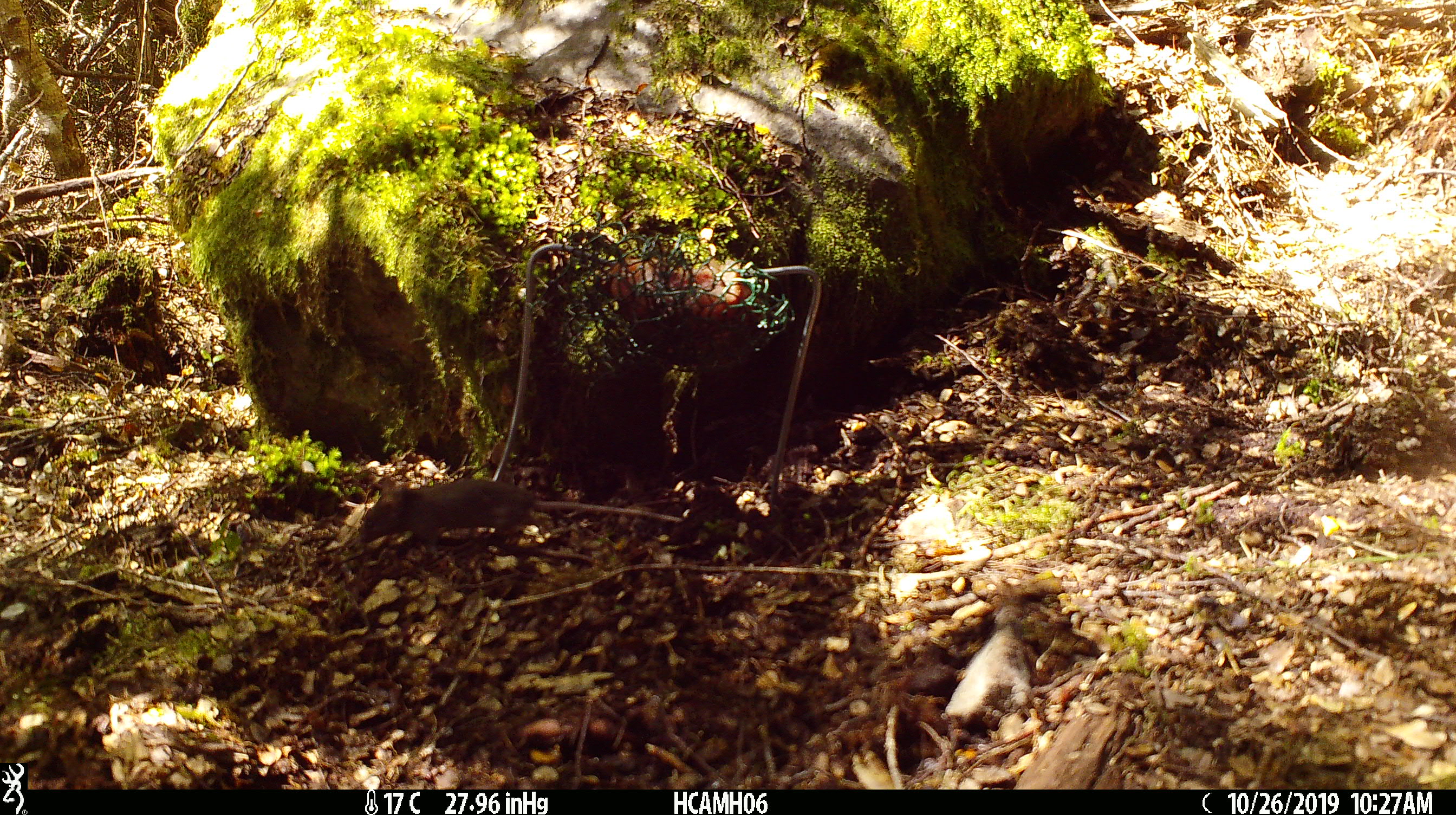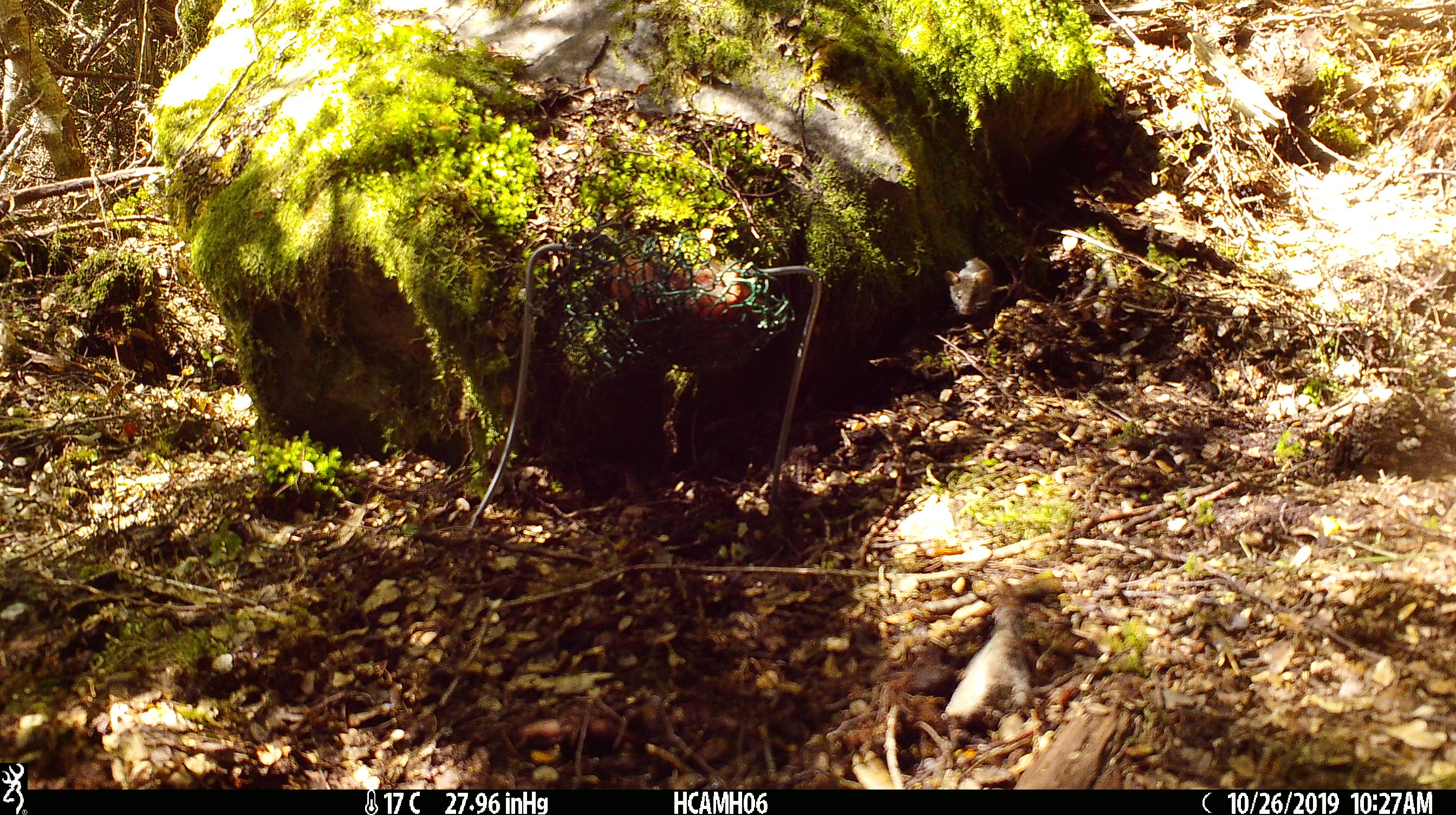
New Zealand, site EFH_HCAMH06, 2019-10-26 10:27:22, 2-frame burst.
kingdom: Animalia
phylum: Chordata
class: Mammalia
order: Rodentia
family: Muridae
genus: Mus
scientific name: Mus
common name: mouse